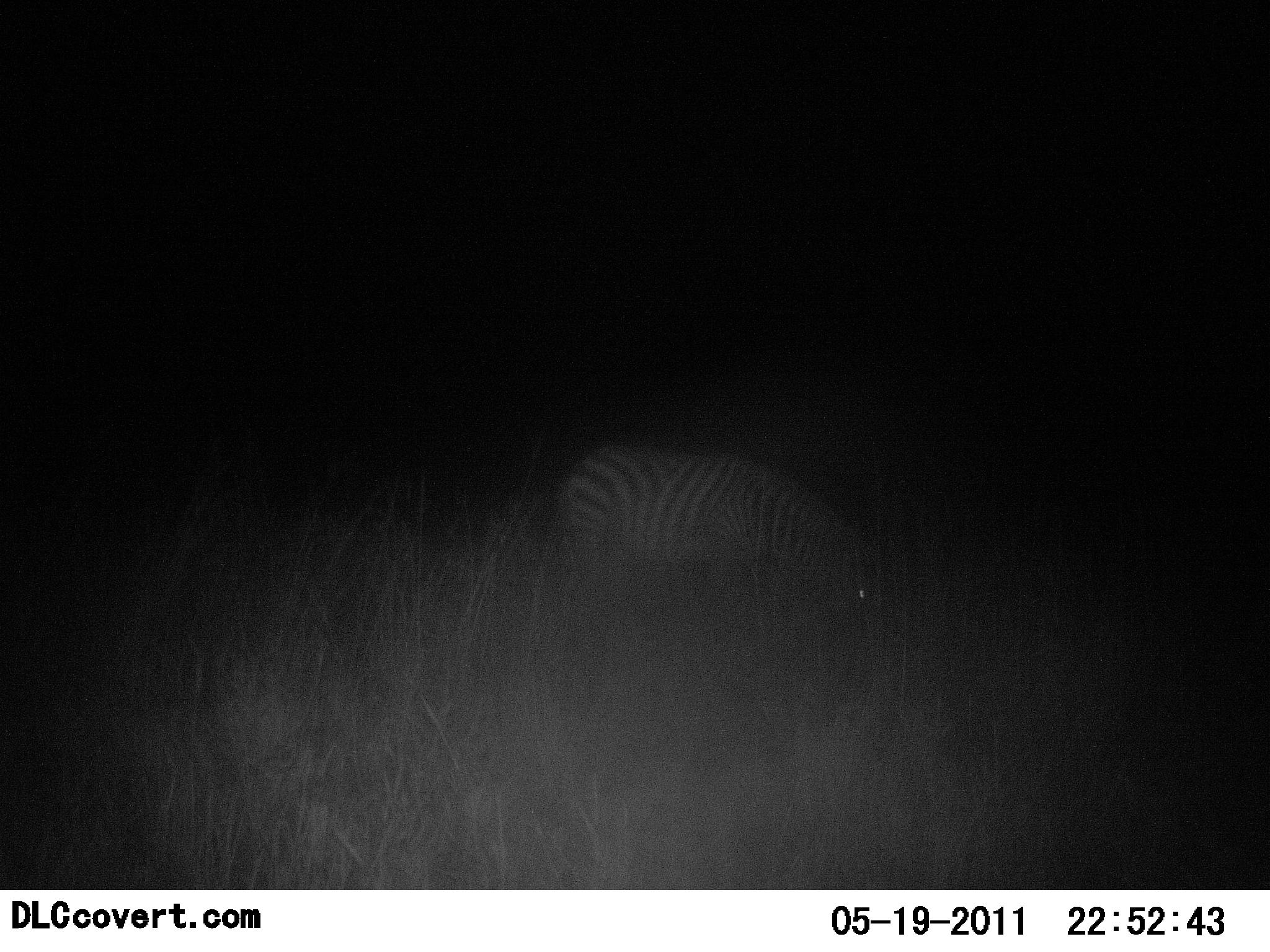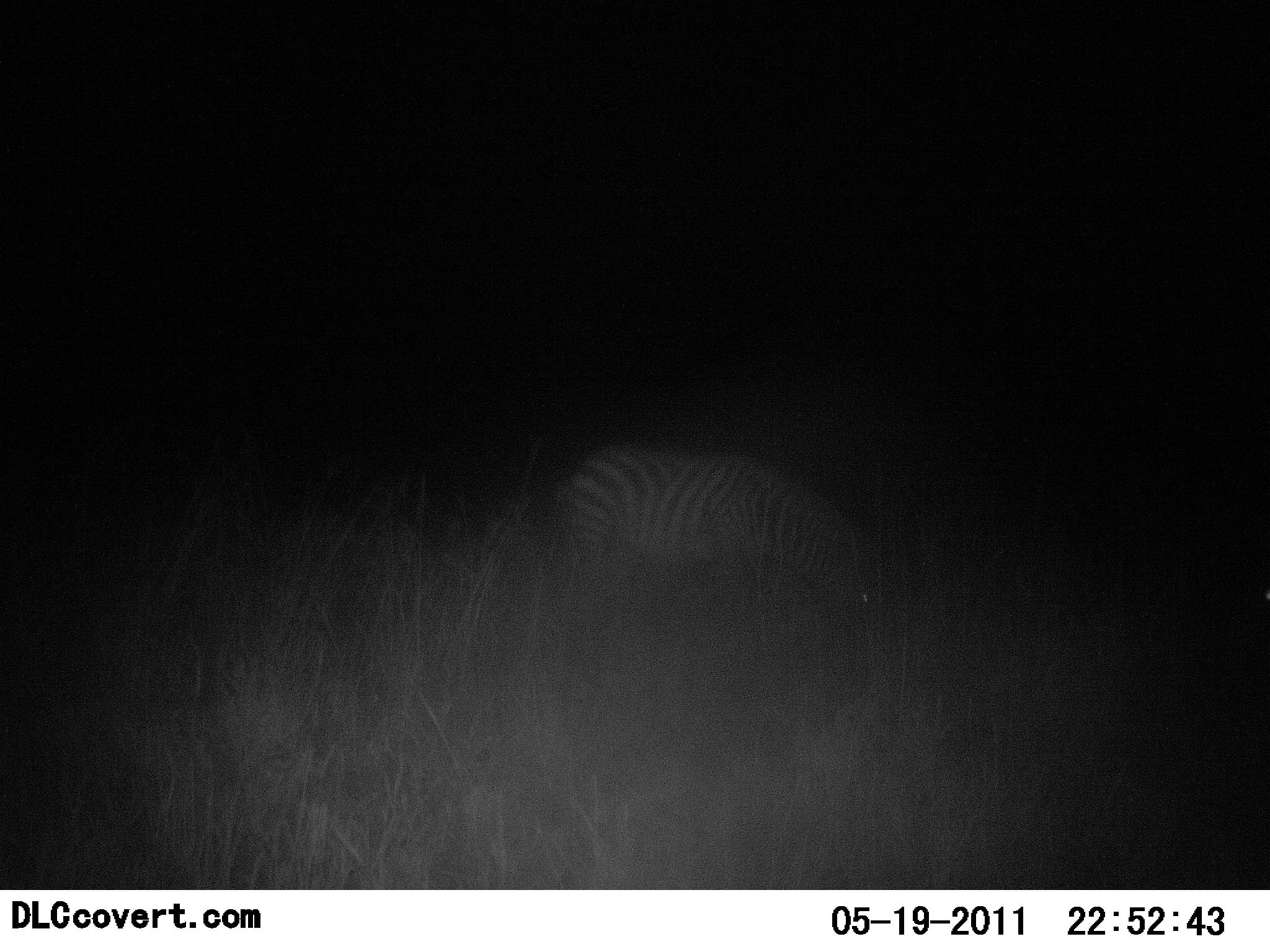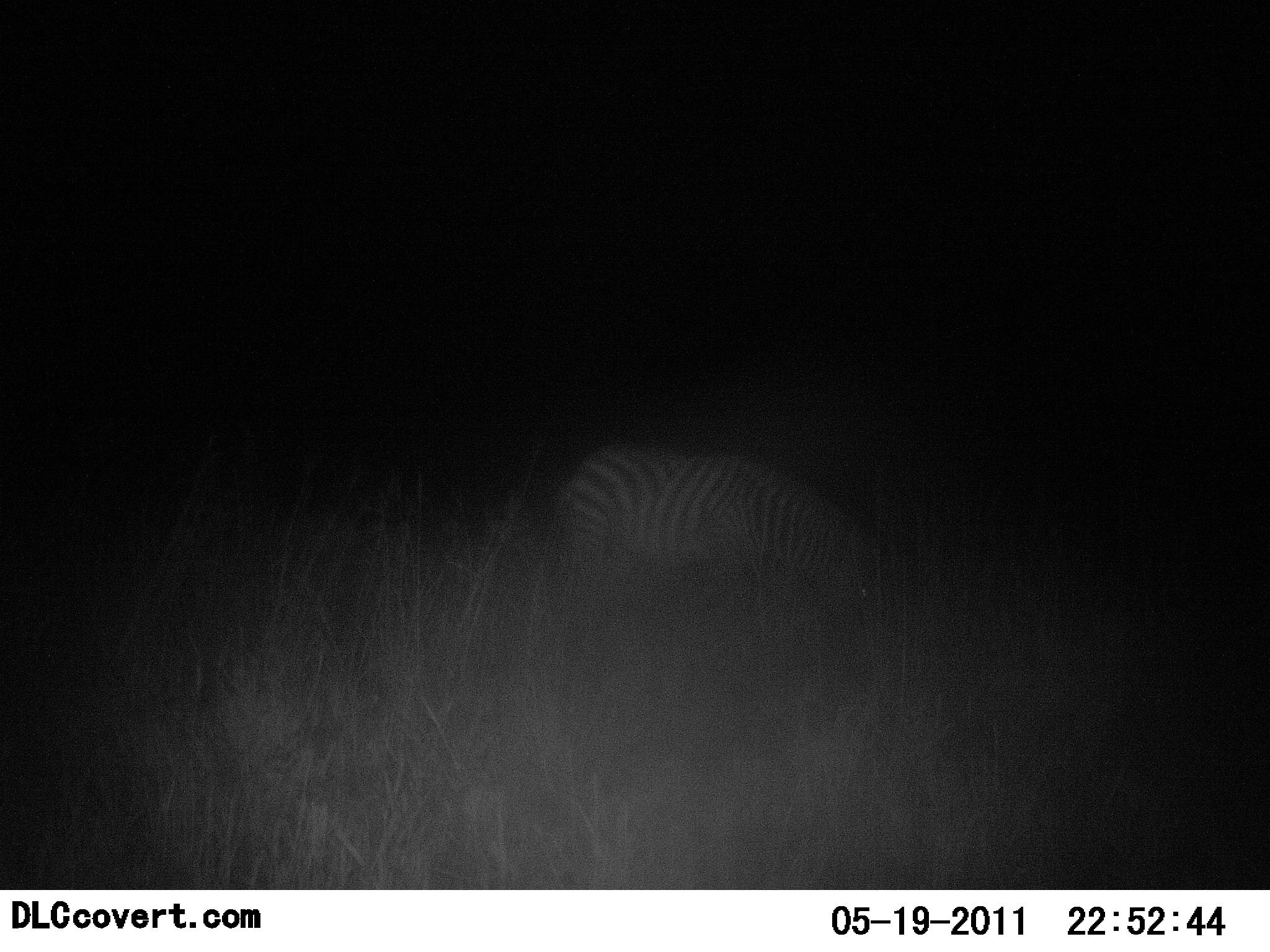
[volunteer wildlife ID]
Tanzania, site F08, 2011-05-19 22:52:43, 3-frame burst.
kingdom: Animalia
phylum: Chordata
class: Mammalia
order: Perissodactyla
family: Equidae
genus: Equus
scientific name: Equus quagga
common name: plains zebra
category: zebra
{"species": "zebra (plains zebra) (Equus quagga)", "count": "1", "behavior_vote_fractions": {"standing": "8%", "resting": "0%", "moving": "0%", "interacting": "0%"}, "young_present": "0%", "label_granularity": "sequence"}